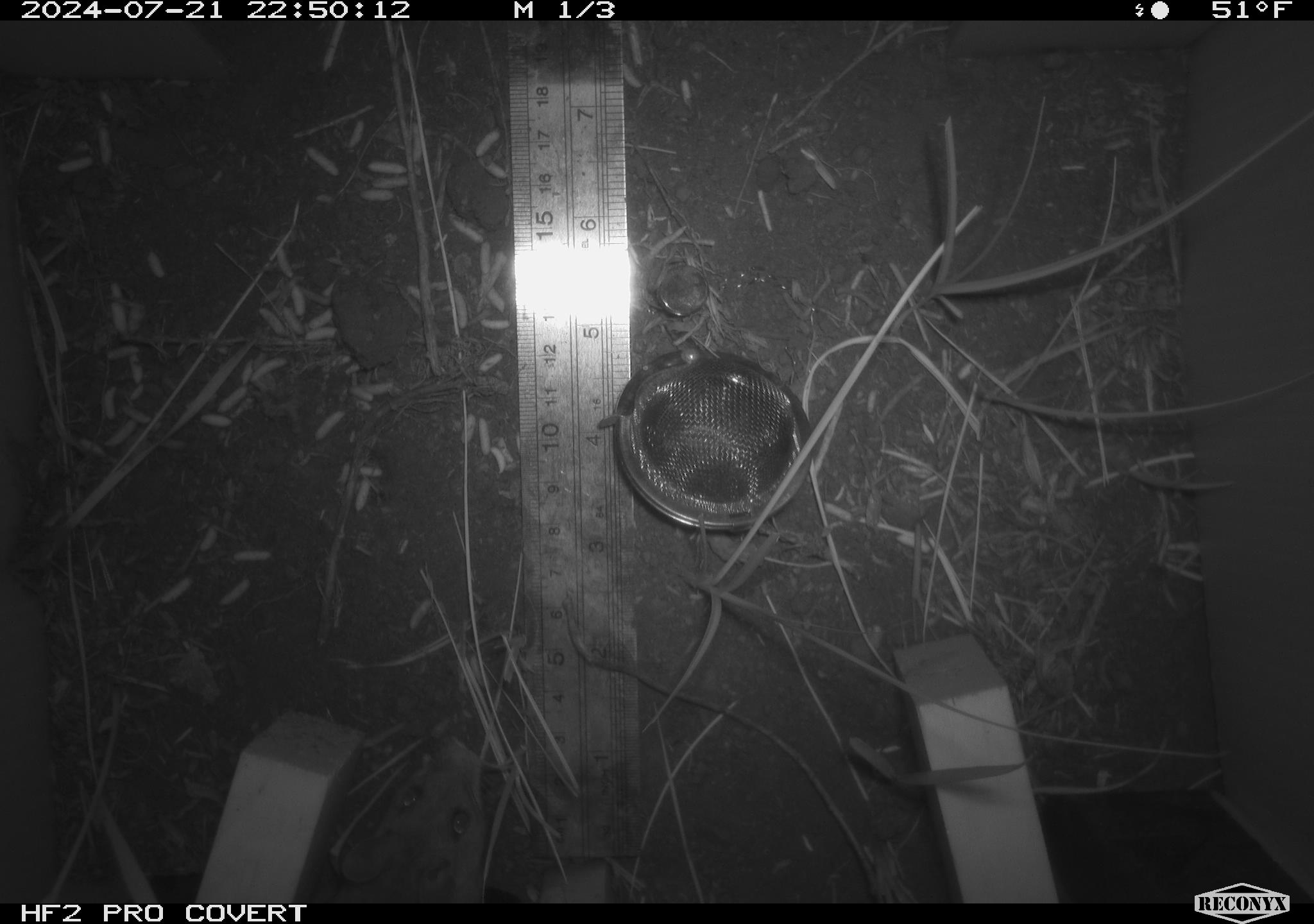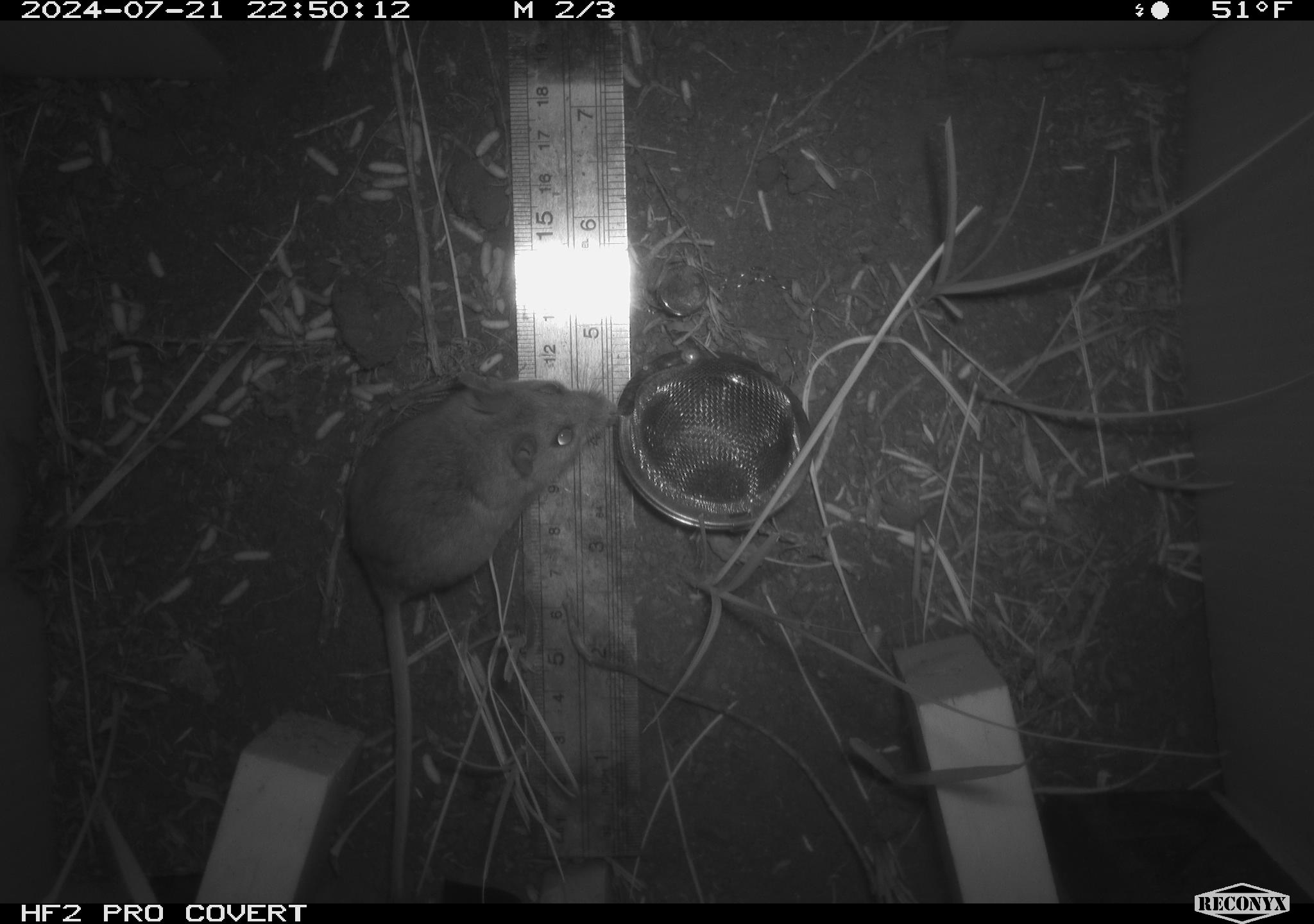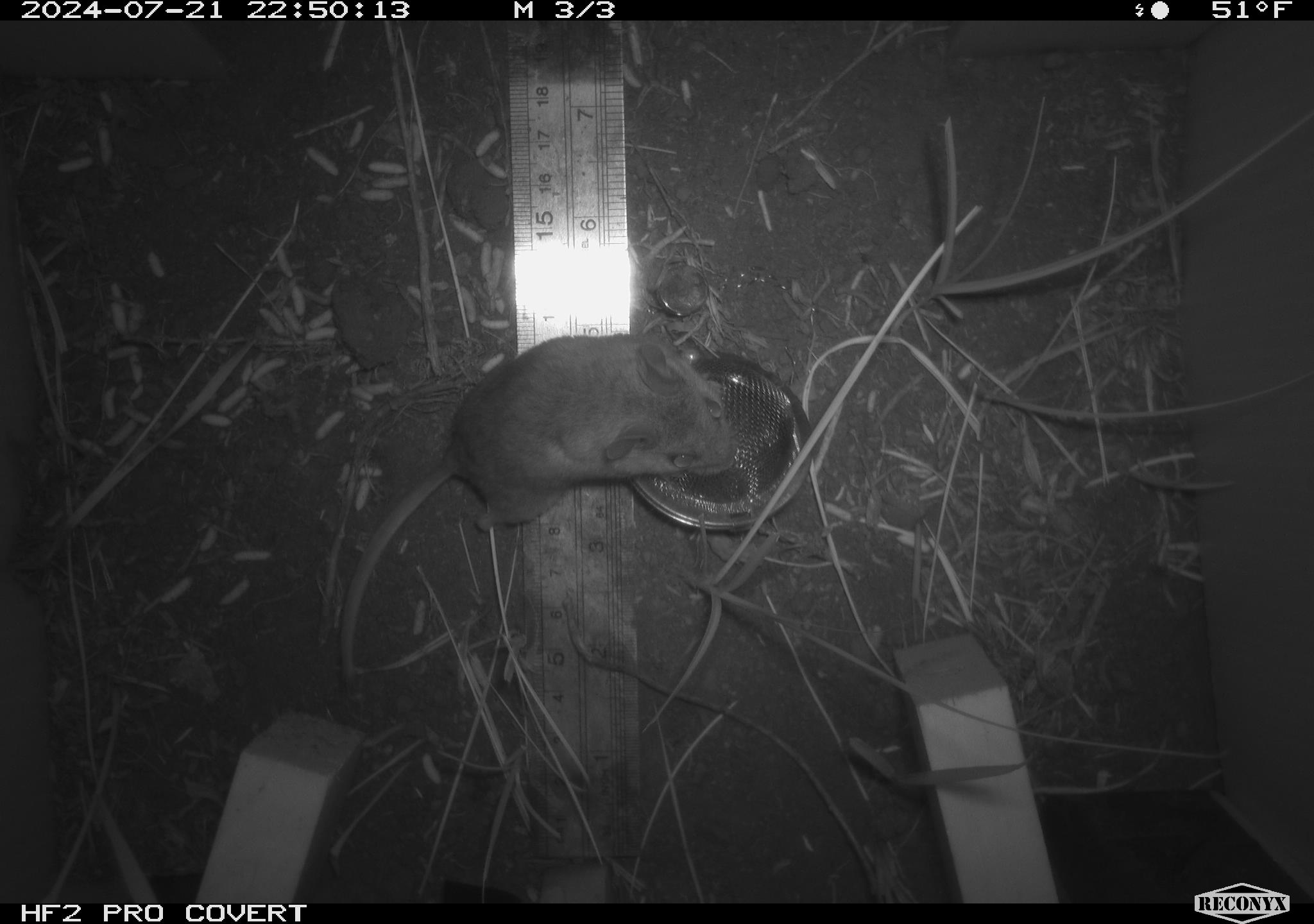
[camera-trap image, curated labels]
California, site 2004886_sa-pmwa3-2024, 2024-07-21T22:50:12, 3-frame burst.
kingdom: Animalia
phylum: Chordata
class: Mammalia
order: Rodentia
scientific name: Rodentia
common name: mouse species